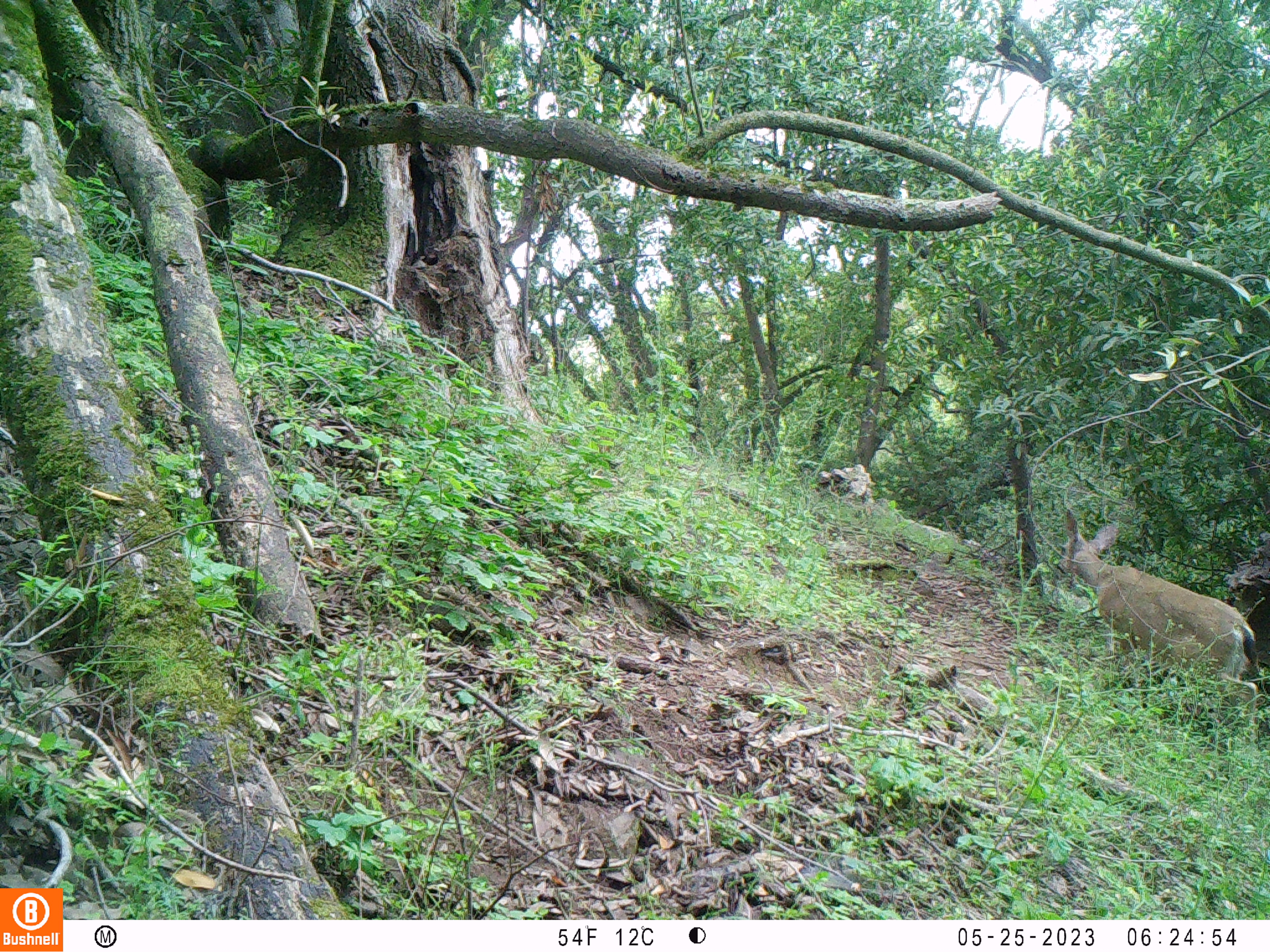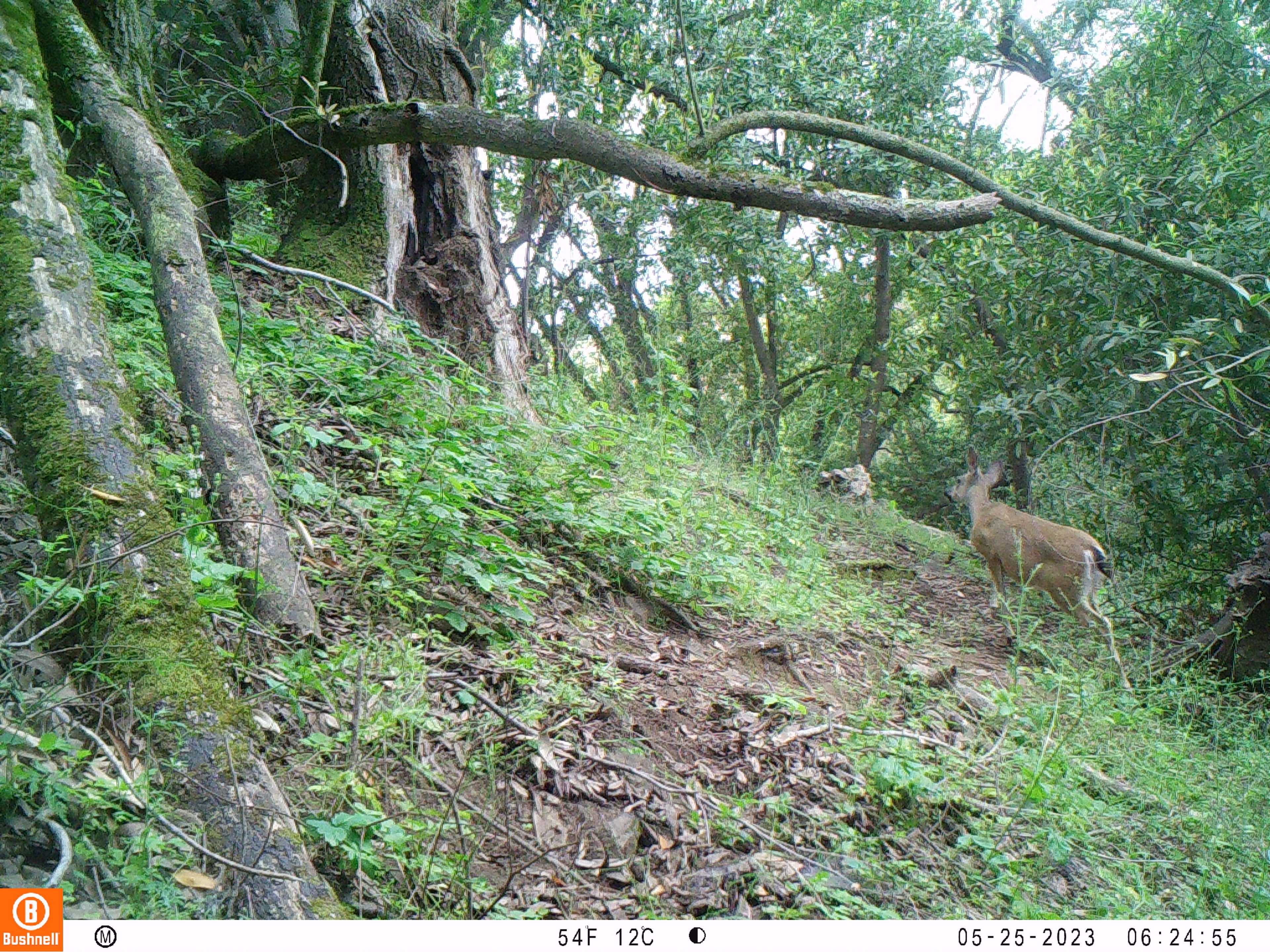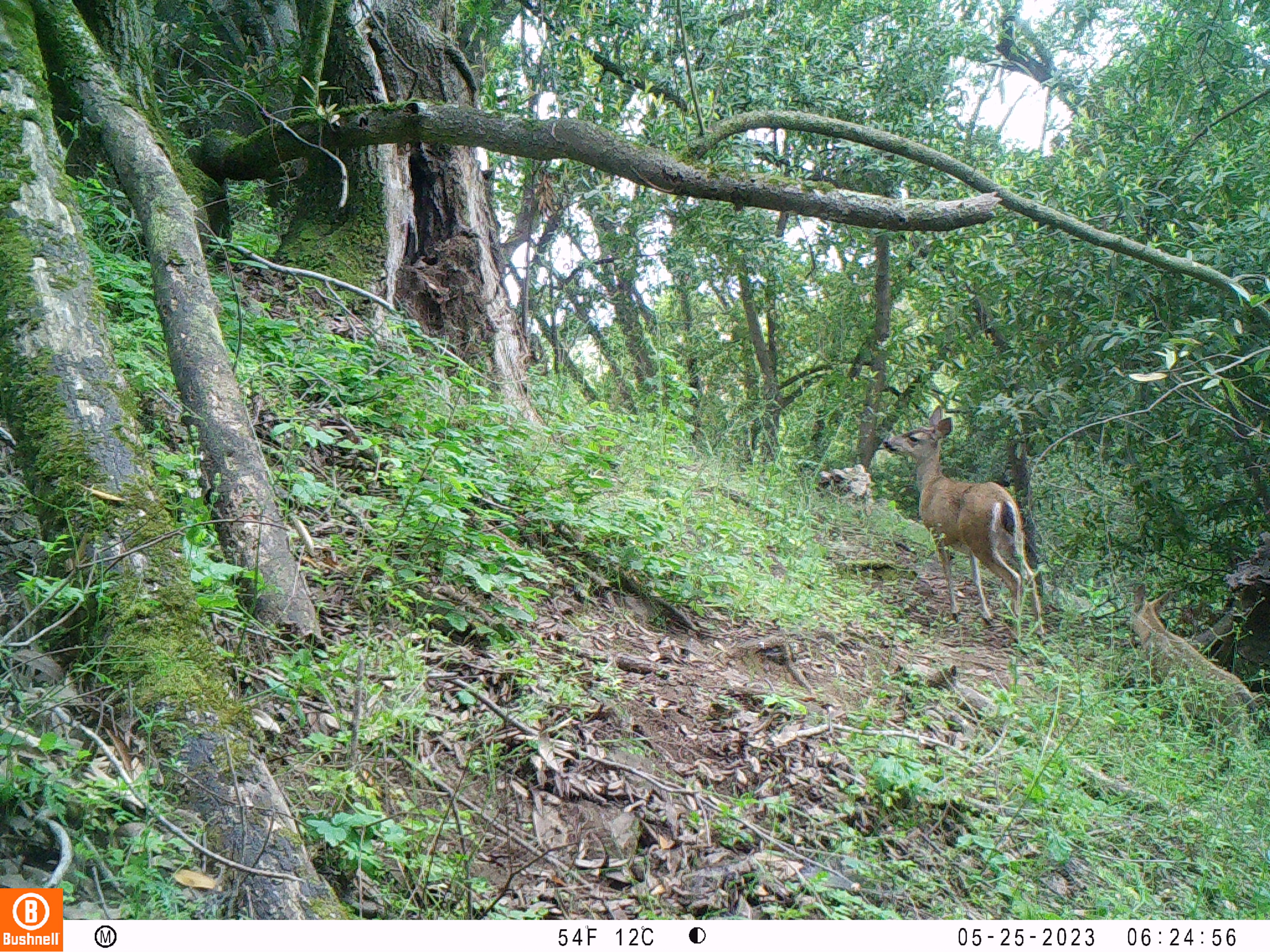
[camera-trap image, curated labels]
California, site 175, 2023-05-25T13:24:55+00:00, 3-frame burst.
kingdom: Animalia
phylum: Chordata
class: Mammalia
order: Artiodactyla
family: Cervidae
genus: Odocoileus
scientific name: Odocoileus hemionus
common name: mule deer